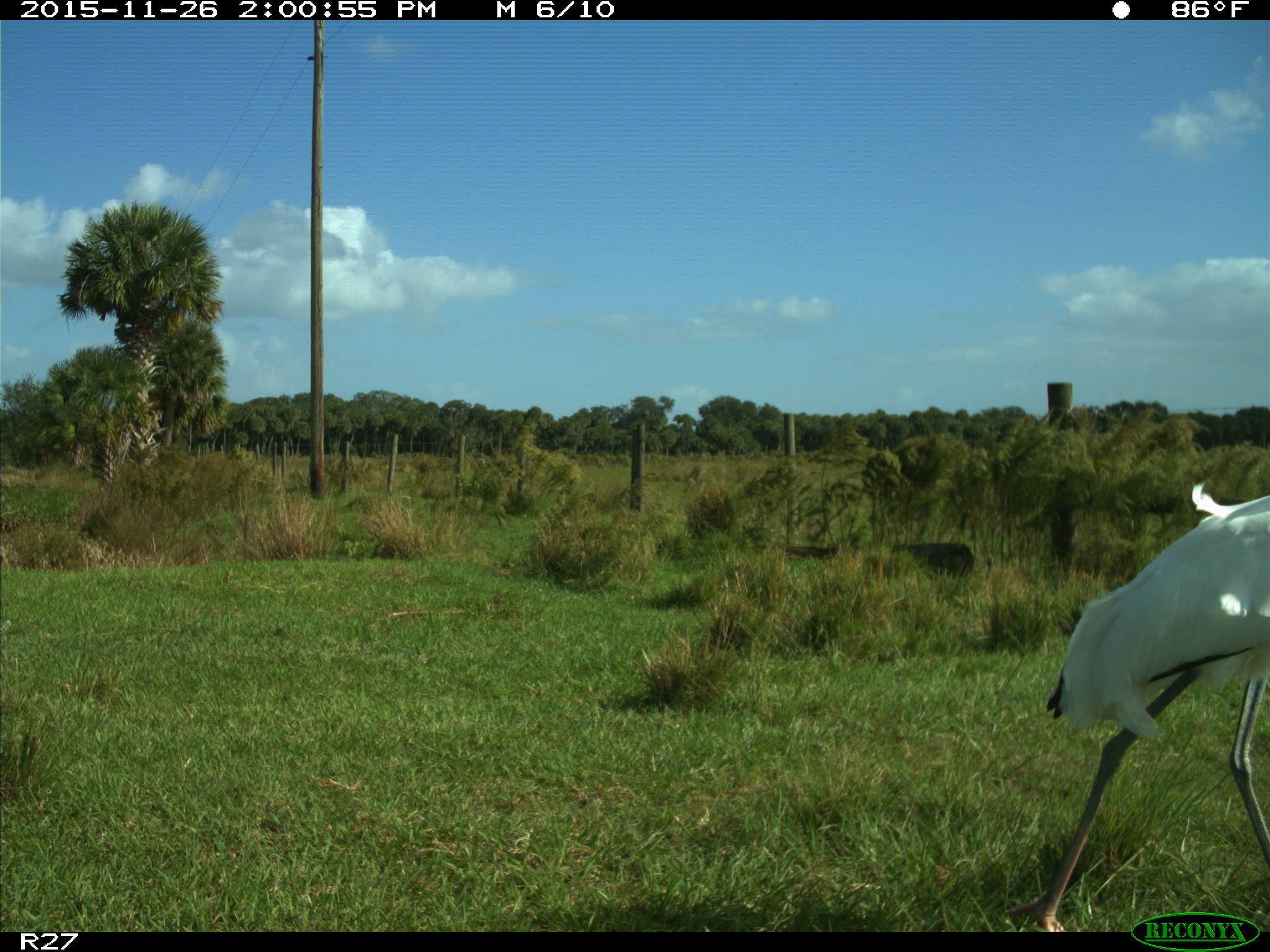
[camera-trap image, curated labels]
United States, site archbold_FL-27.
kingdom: Animalia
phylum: Chordata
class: Aves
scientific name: Aves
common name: birds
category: unidentified bird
Unidentified bird (birds) (Aves).